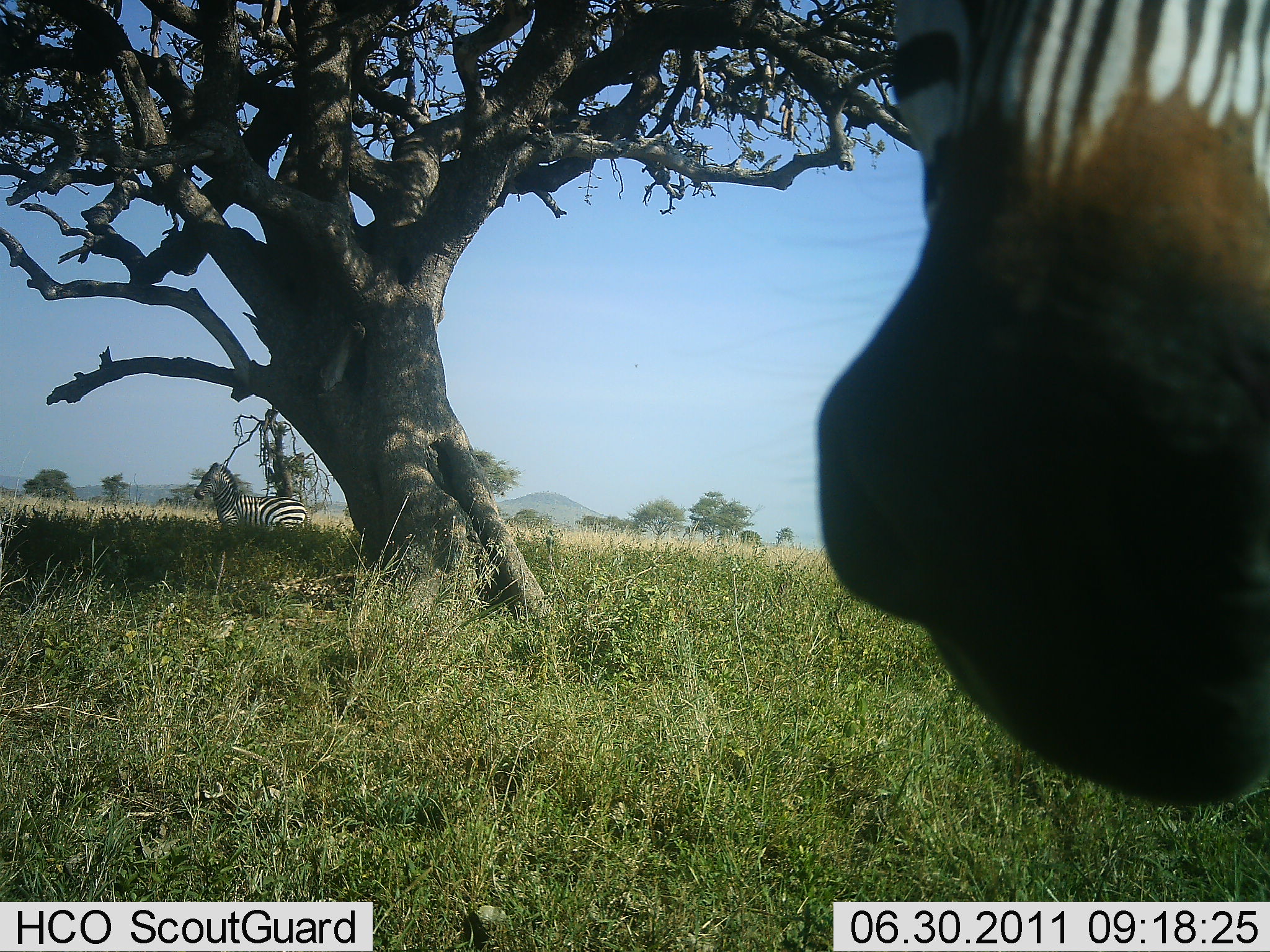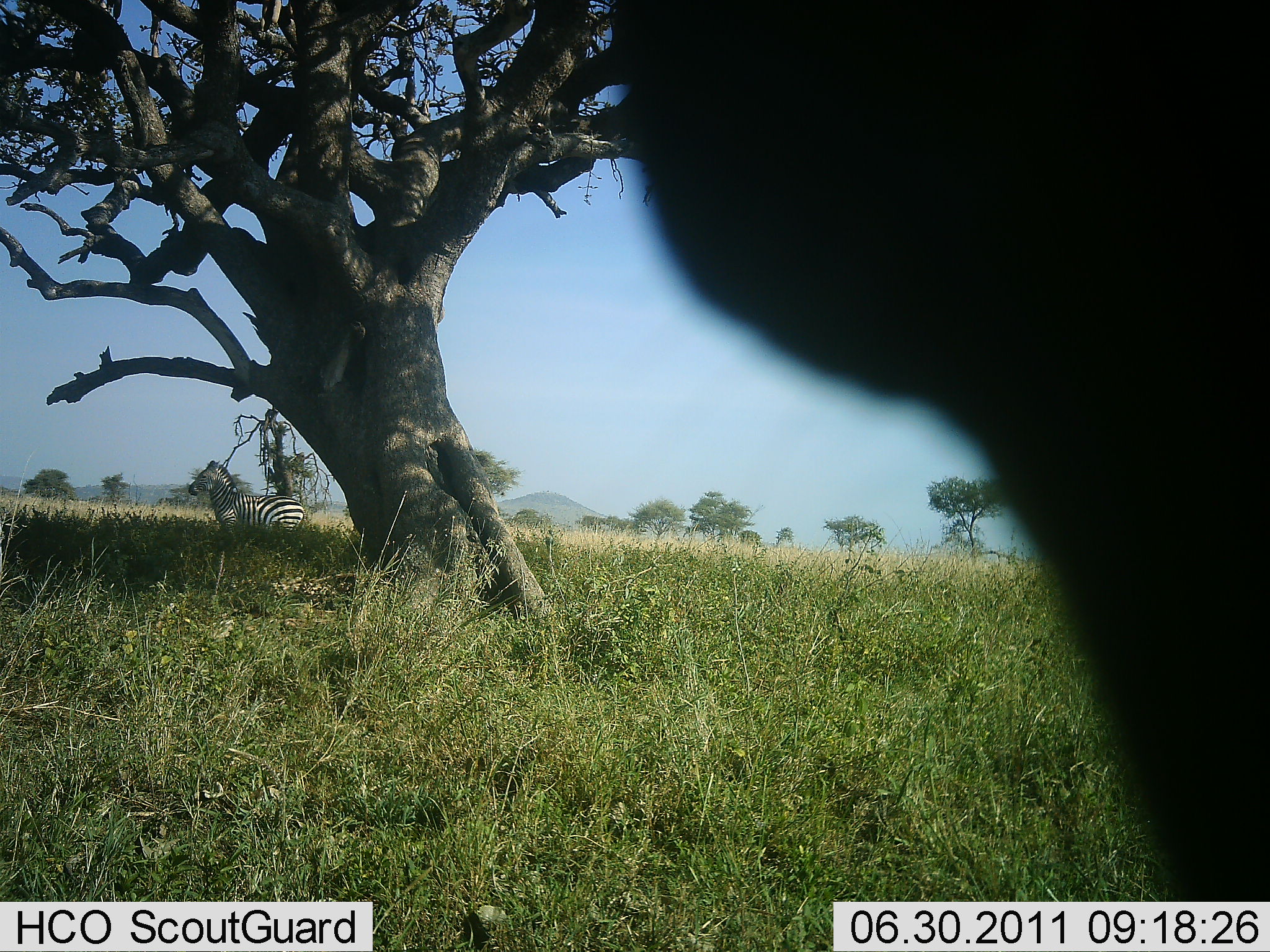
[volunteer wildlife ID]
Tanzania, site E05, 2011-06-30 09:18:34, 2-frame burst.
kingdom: Animalia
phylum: Chordata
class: Mammalia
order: Perissodactyla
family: Equidae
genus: Equus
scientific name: Equus quagga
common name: plains zebra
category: zebra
Zebra (plains zebra) (Equus quagga), count 2. Behavior (volunteer vote fractions): standing 70%, resting 0%, moving 50%, interacting 20%. Young present (vote fraction): 0%. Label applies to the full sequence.